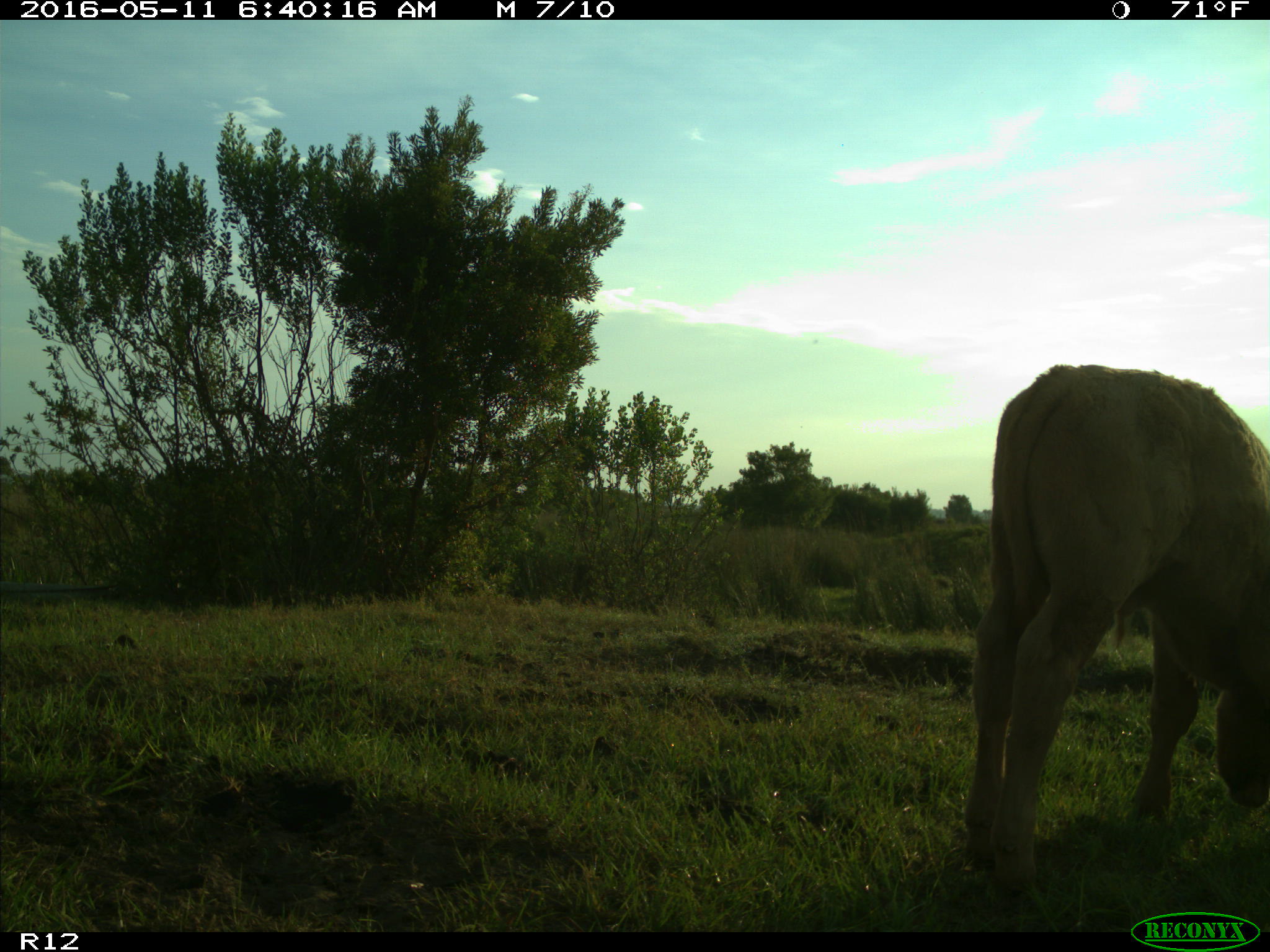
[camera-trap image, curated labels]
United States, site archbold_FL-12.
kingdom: Animalia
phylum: Chordata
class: Mammalia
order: Artiodactyla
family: Bovidae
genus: Bos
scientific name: Bos taurus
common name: domestic cow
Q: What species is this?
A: Bos taurus (domestic cow).